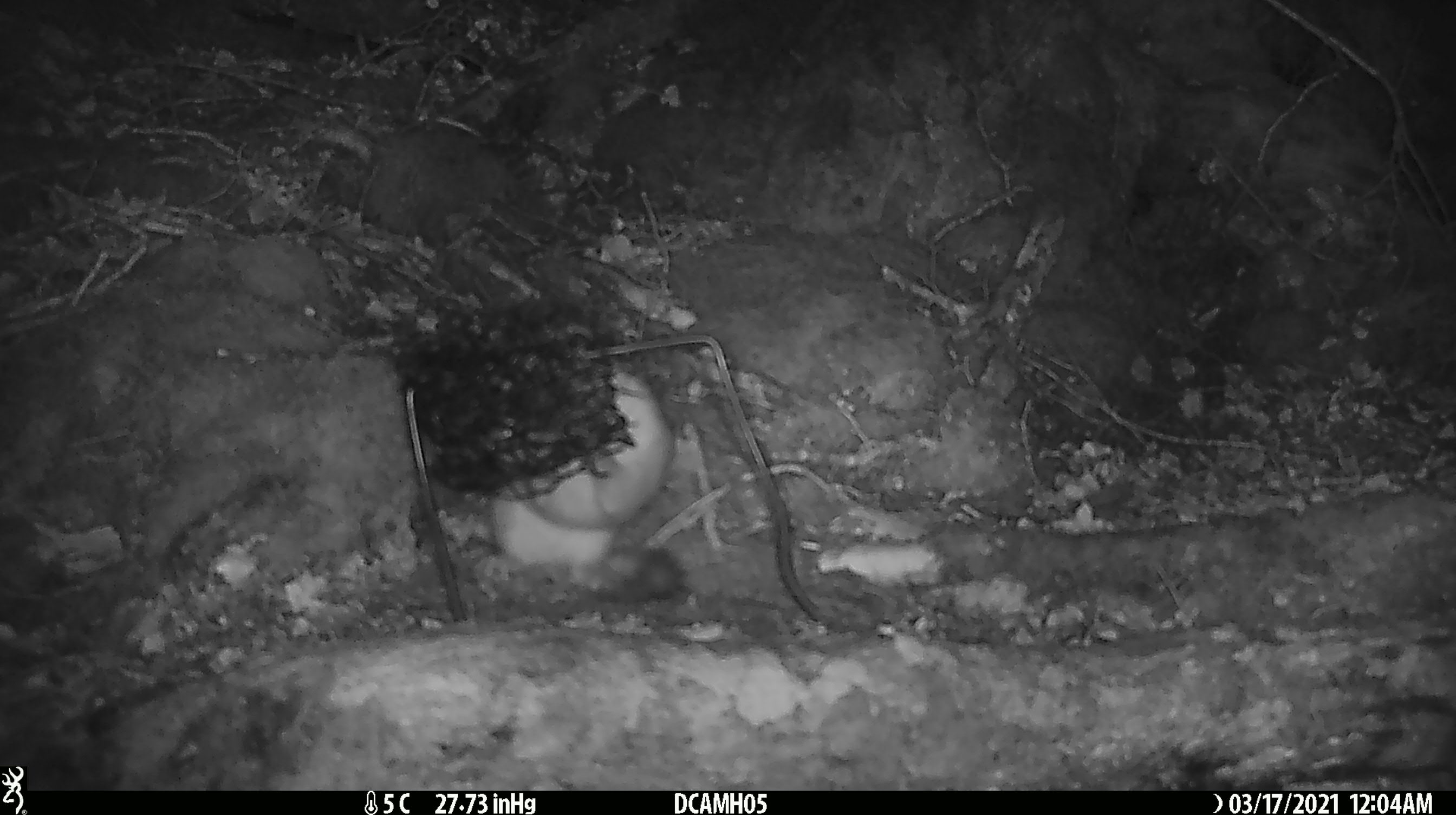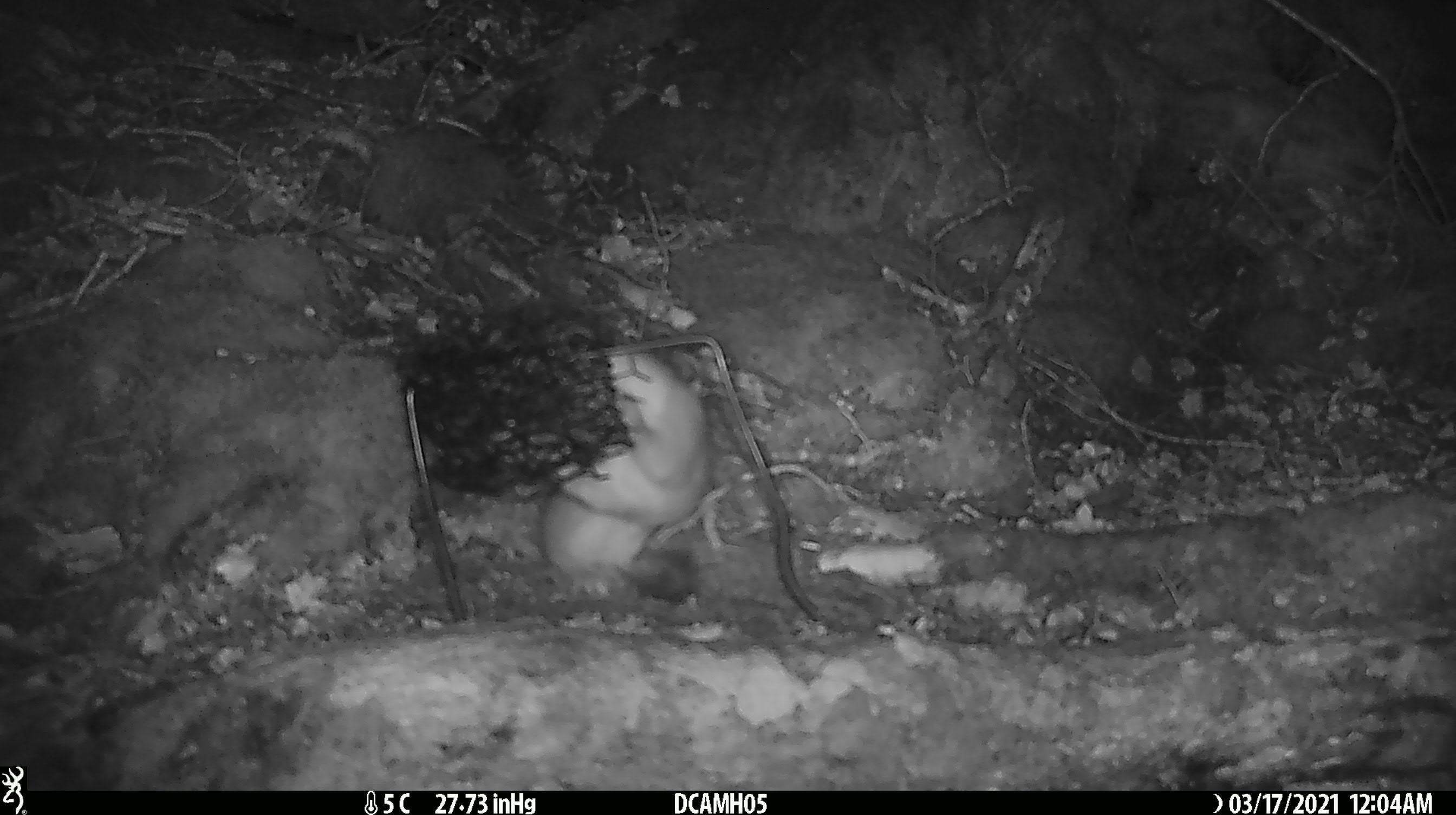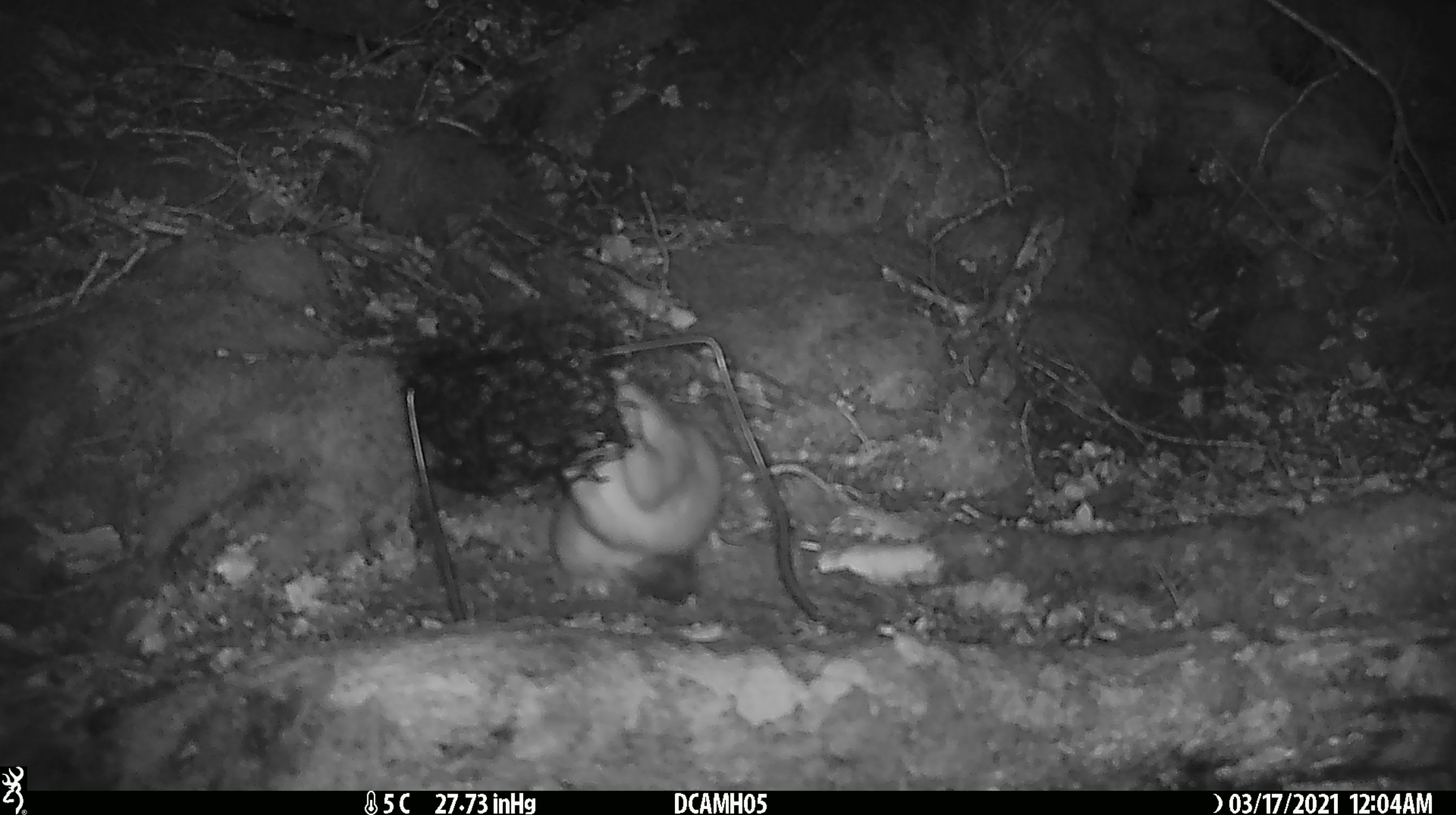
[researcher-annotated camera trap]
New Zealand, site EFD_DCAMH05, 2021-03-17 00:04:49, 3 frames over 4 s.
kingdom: Animalia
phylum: Chordata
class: Mammalia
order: Carnivora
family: Mustelidae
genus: Mustela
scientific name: Mustela erminea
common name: stoat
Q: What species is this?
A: Stoat (Mustela erminea).